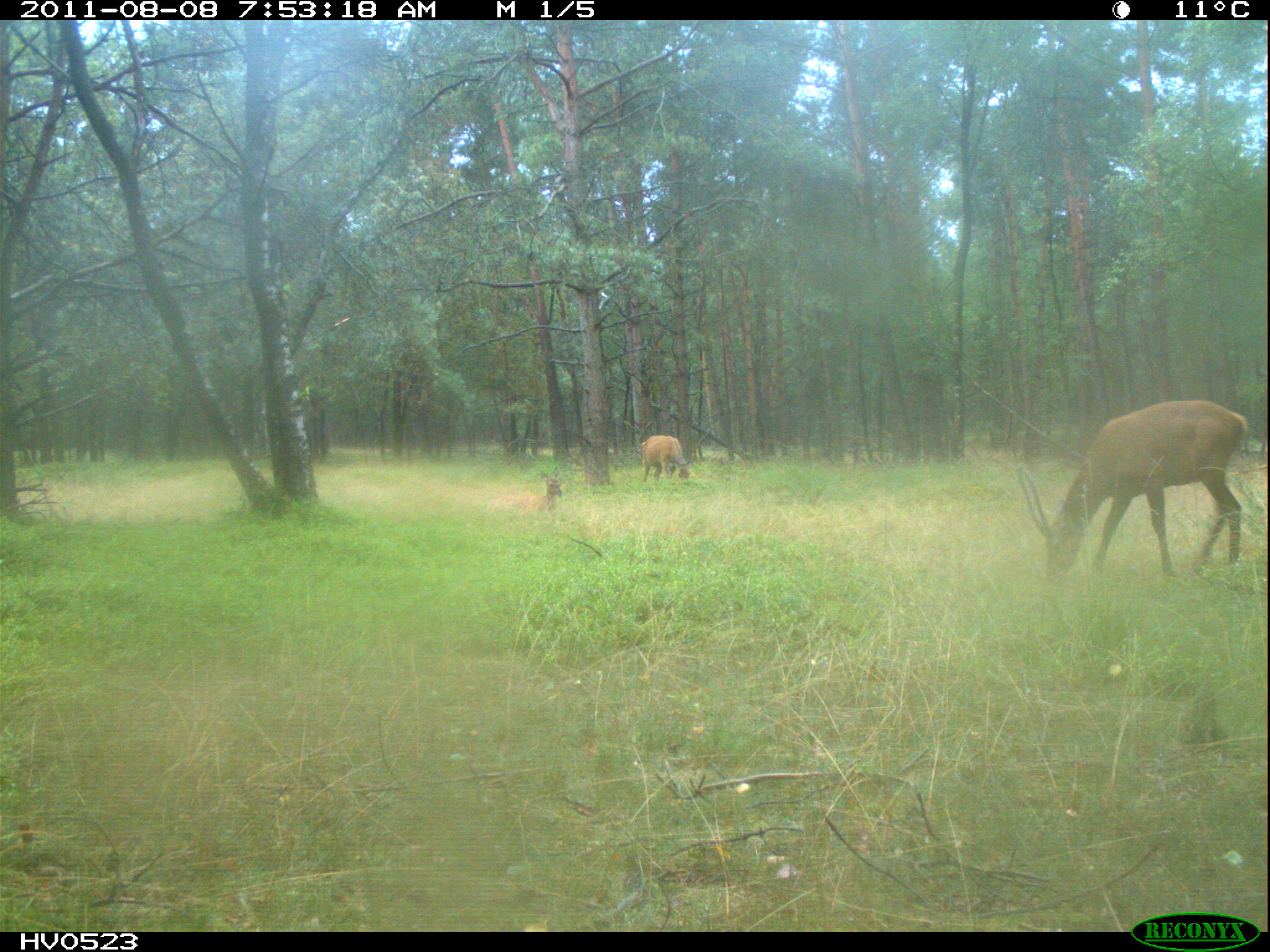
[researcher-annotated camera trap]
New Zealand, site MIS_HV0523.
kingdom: Animalia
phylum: Chordata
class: Mammalia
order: Artiodactyla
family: Cervidae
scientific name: Cervidae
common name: deer